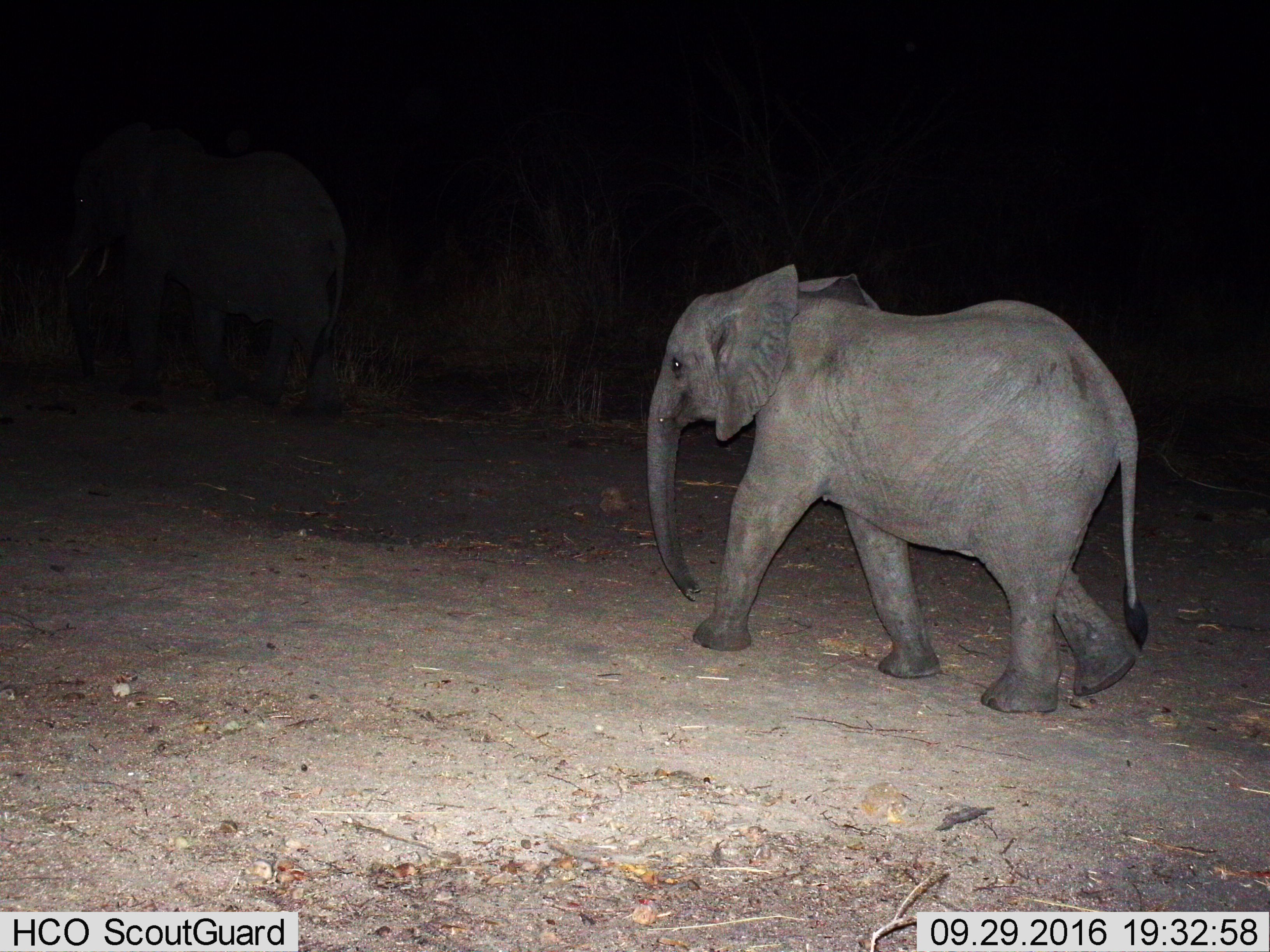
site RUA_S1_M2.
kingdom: Animalia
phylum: Chordata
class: Mammalia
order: Proboscidea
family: Elephantidae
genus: Loxodonta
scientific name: Loxodonta africana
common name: african bush elephant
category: elephant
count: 2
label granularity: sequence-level